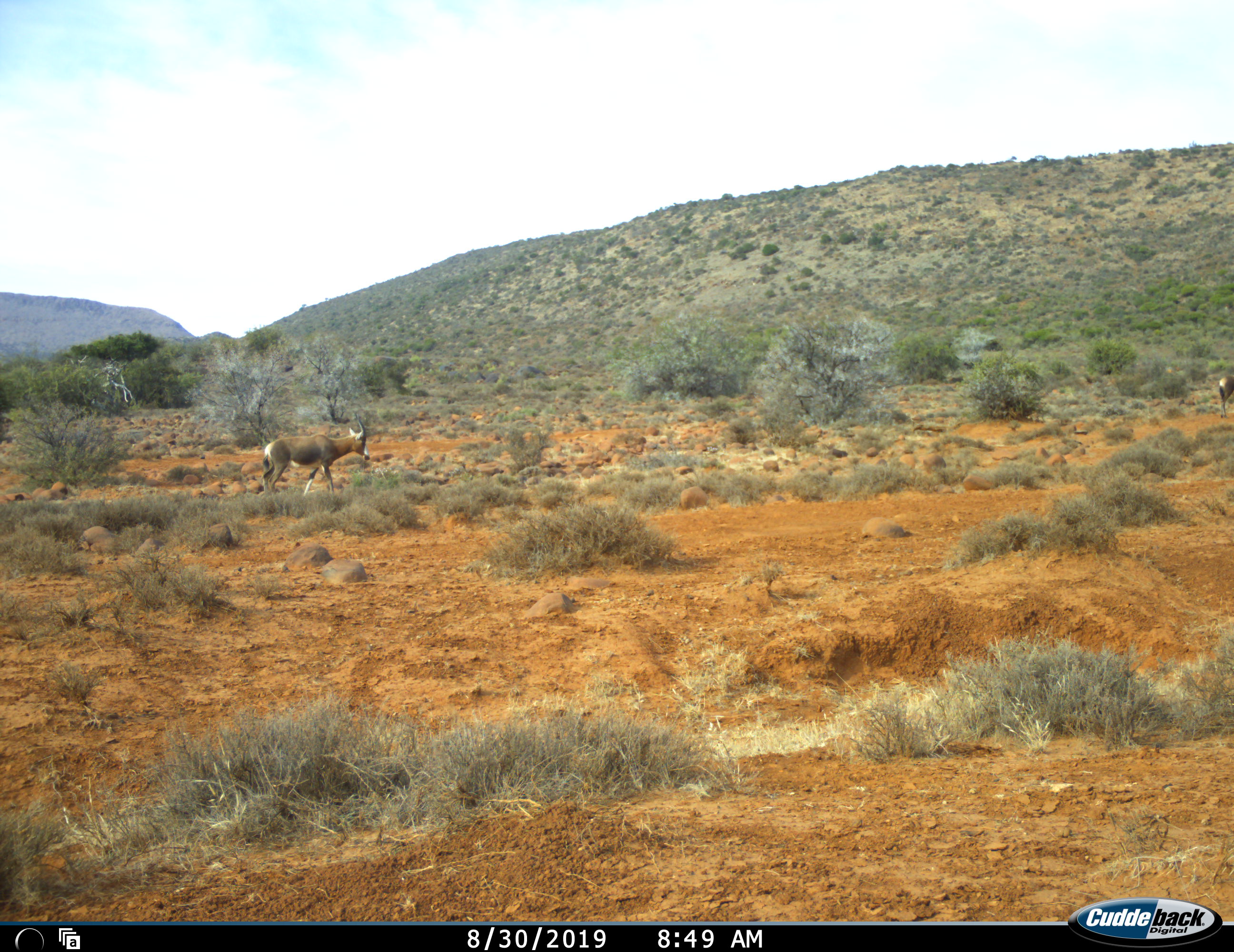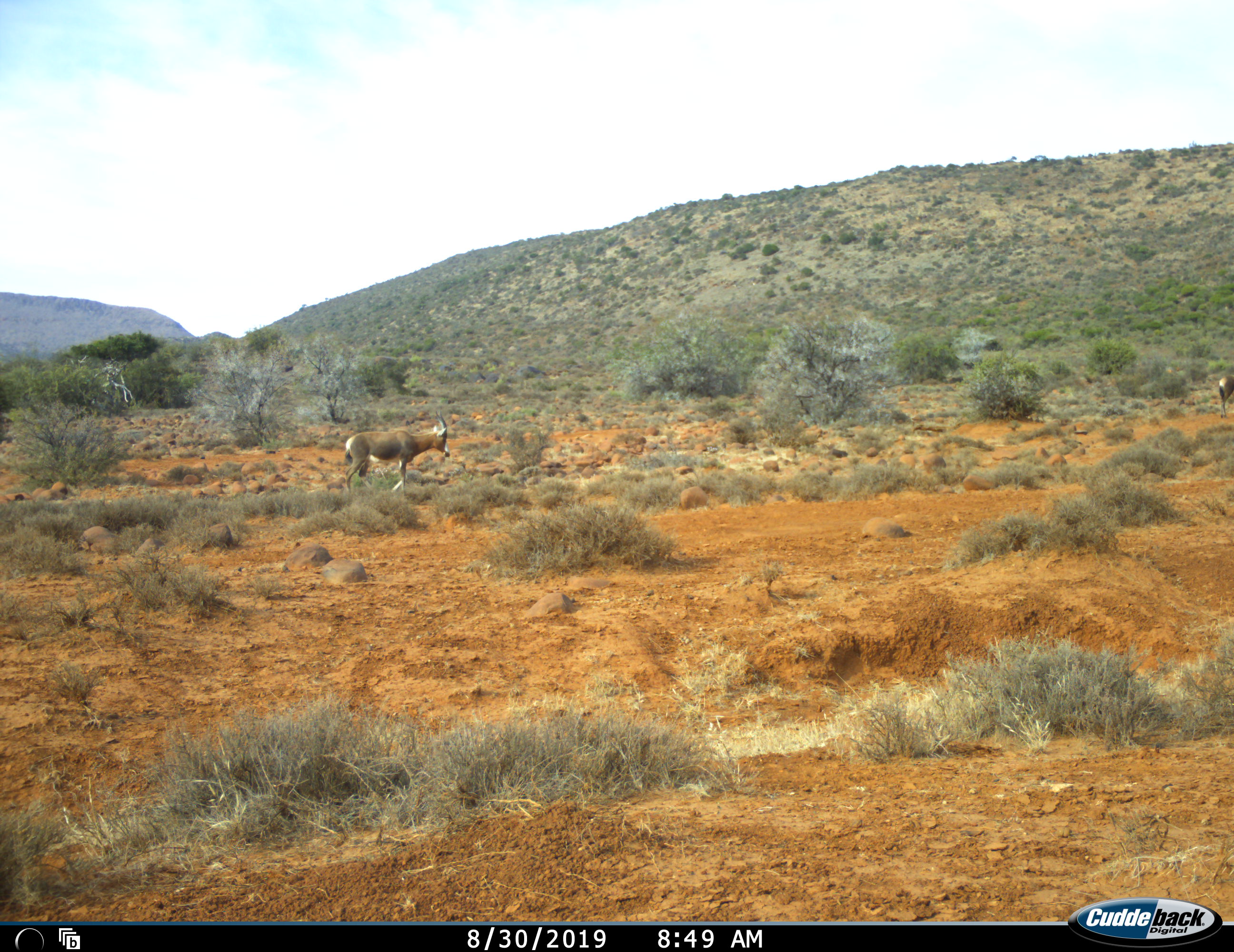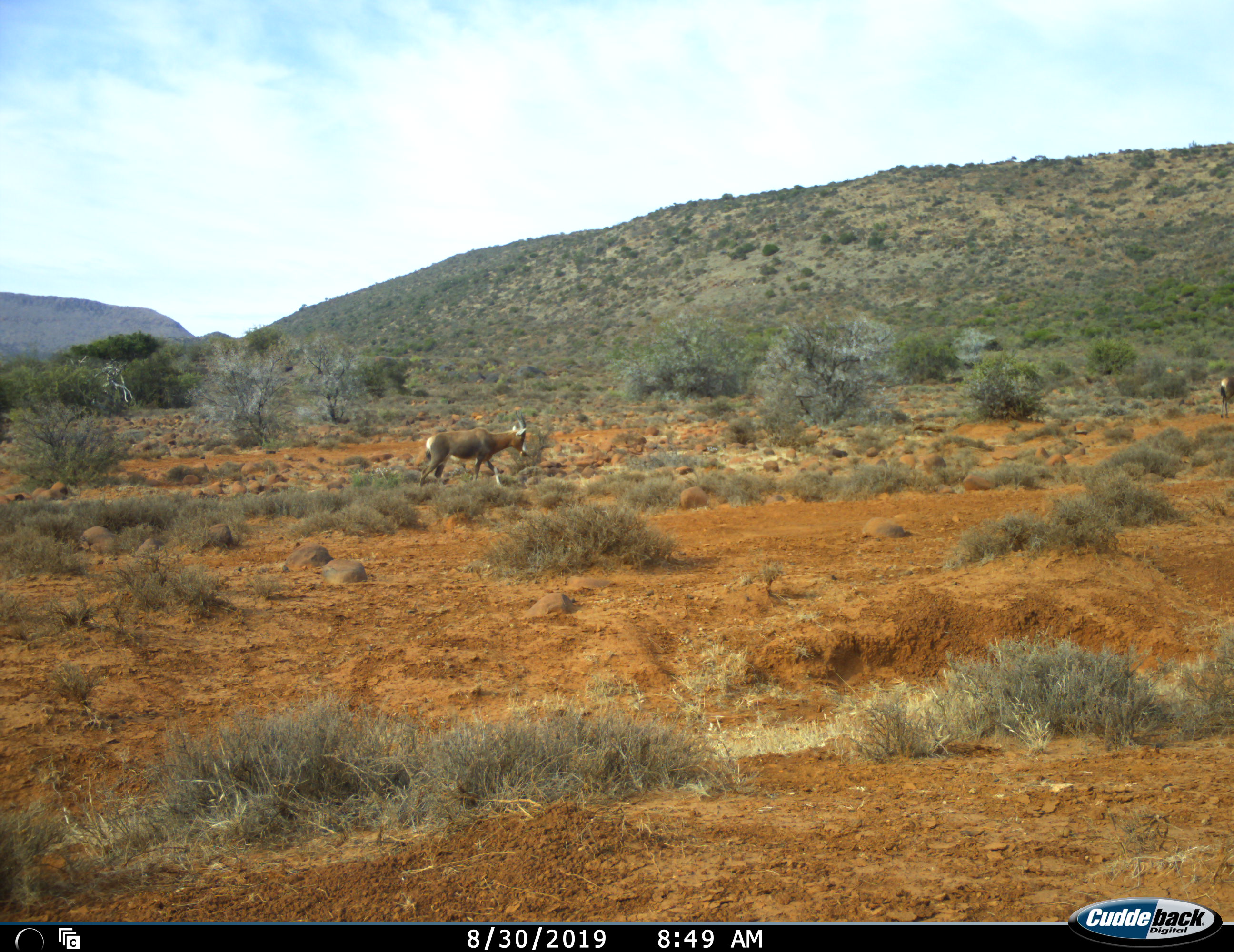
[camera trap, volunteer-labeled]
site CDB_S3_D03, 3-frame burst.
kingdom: Animalia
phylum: Chordata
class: Mammalia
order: Artiodactyla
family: Bovidae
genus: Damaliscus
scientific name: Damaliscus pygargus phillipsi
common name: blesbok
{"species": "blesbok (Damaliscus pygargus phillipsi)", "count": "2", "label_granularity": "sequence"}